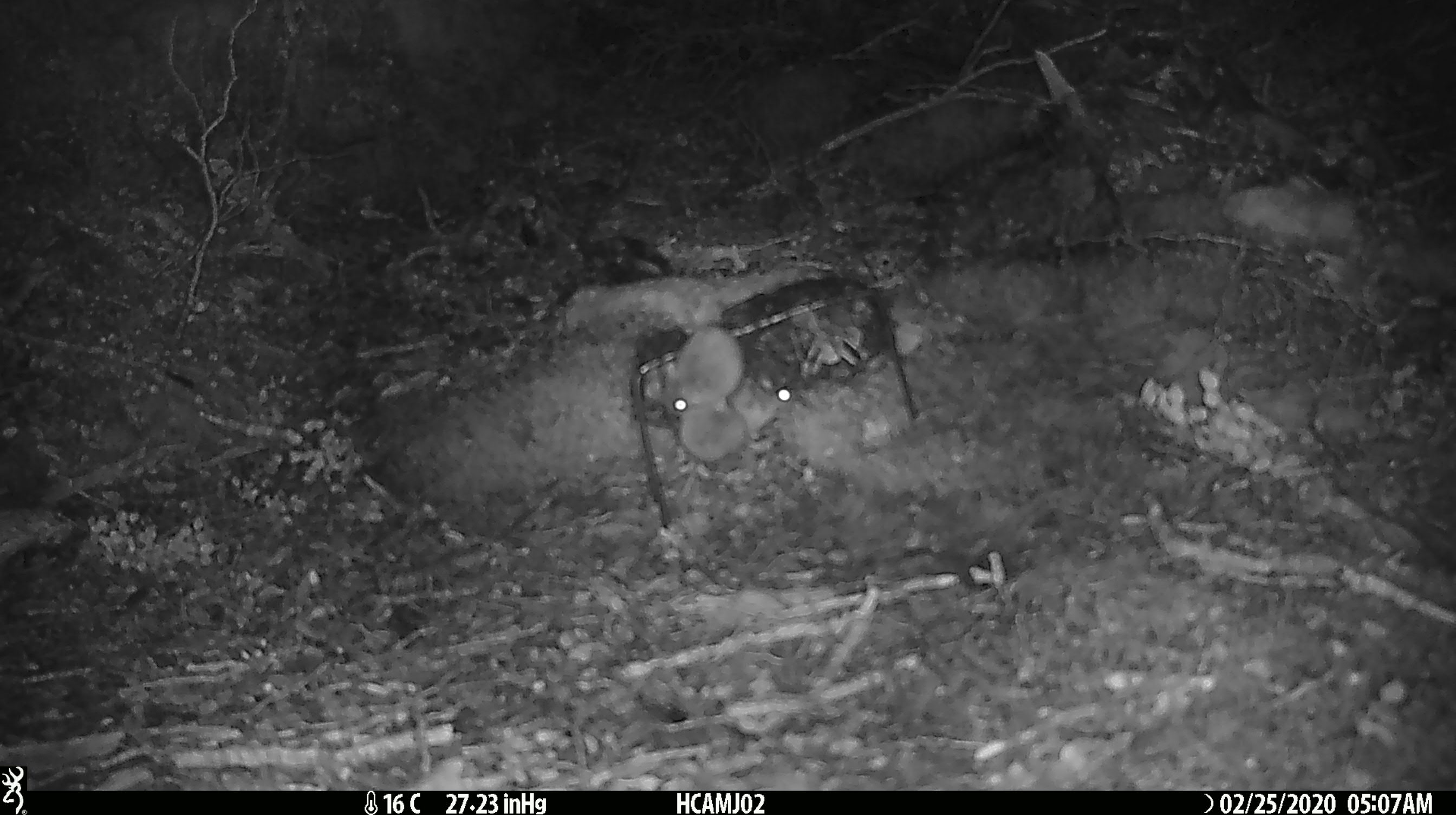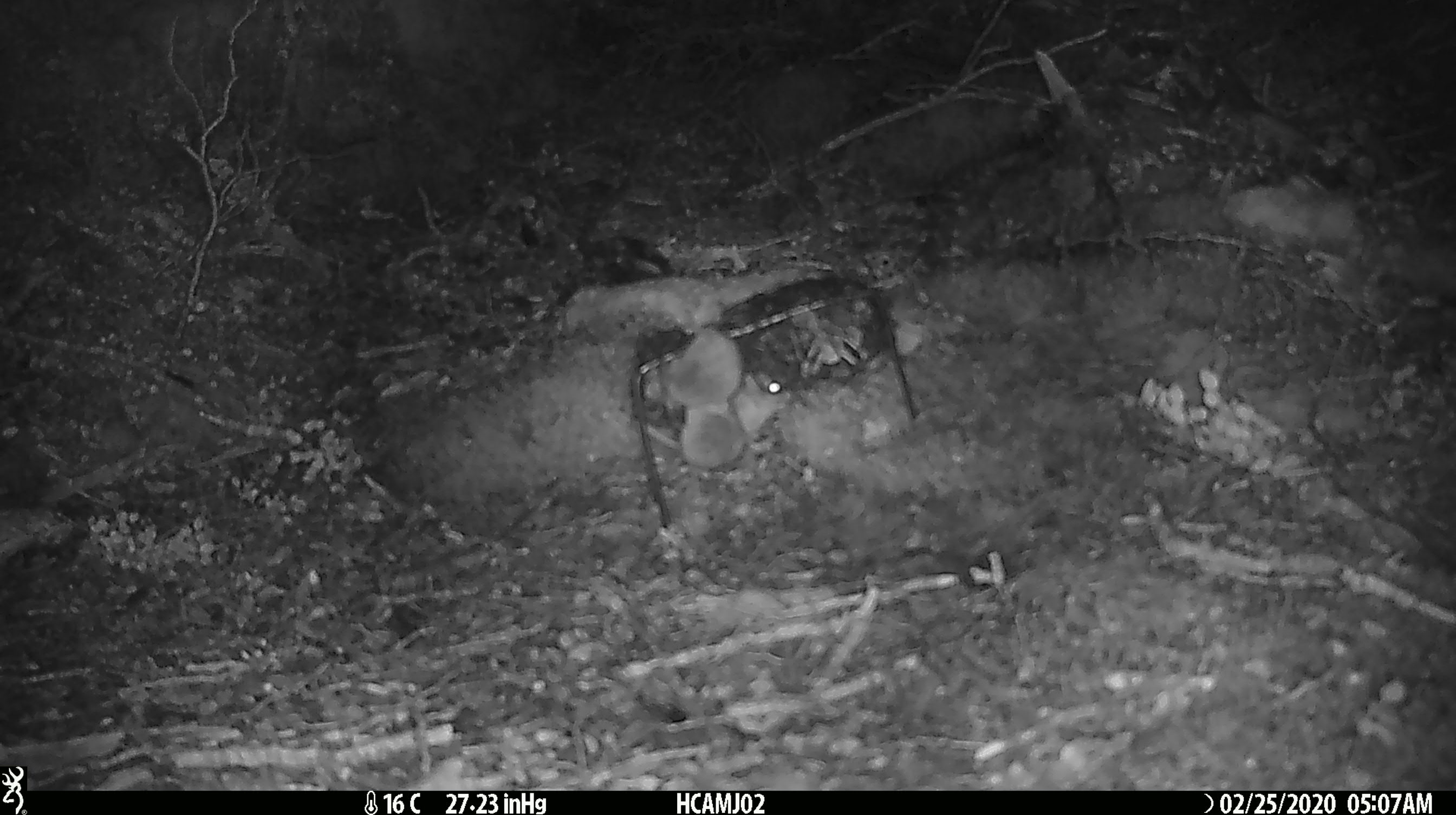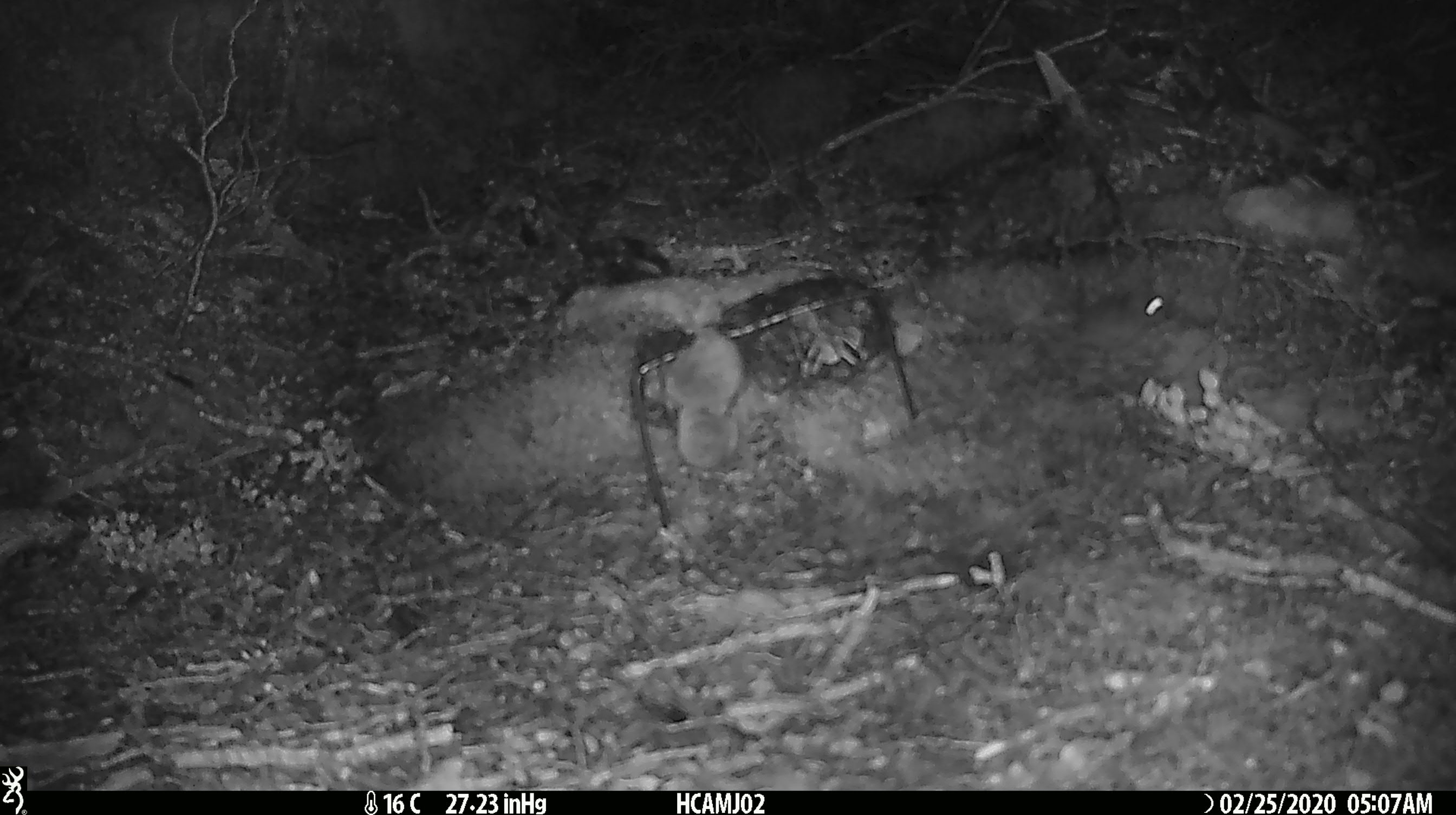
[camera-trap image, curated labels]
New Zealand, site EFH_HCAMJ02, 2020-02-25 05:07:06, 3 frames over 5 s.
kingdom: Animalia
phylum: Chordata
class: Mammalia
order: Rodentia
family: Muridae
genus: Mus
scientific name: Mus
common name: mouse